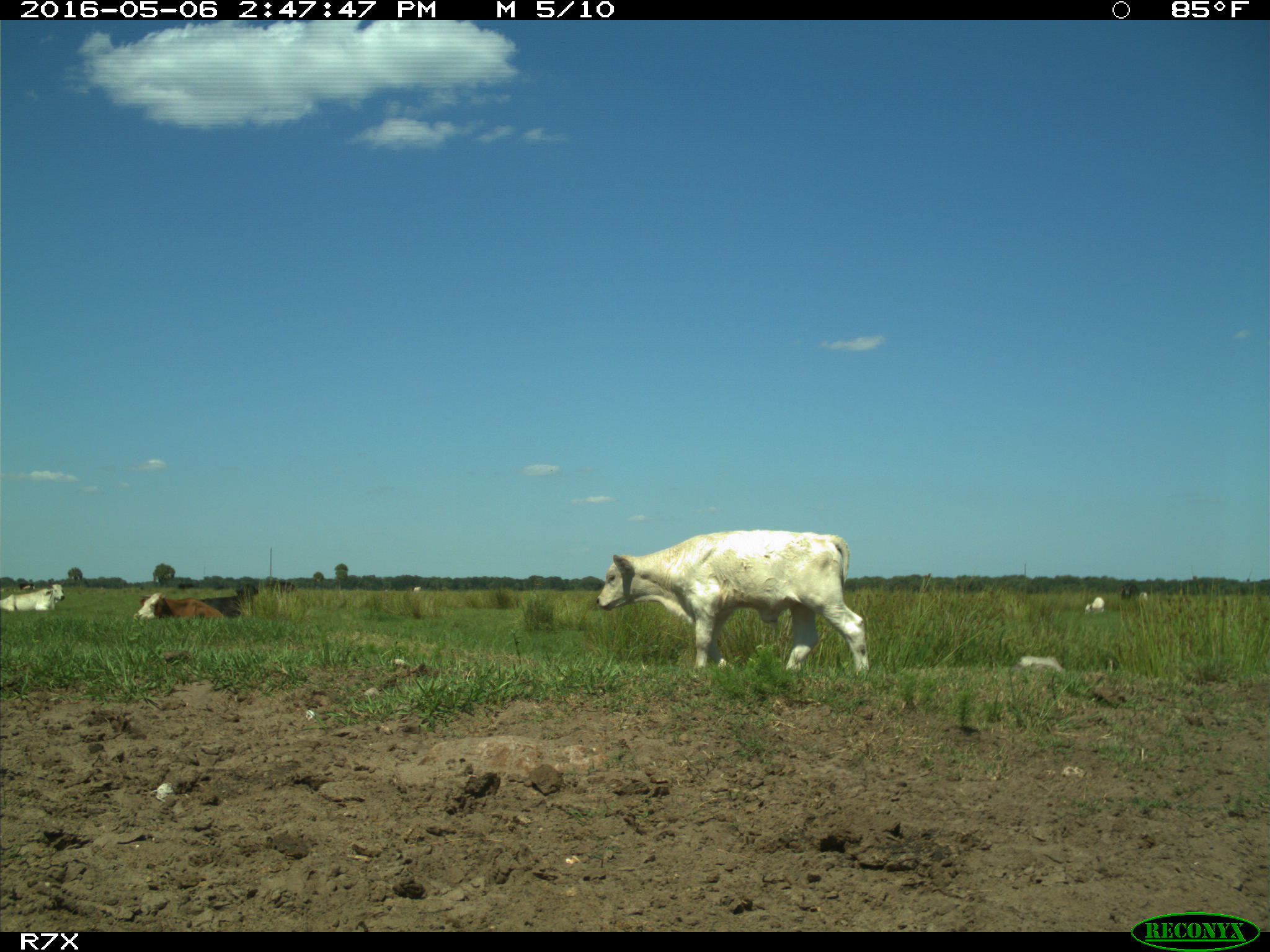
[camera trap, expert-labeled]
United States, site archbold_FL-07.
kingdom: Animalia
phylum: Chordata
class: Mammalia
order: Artiodactyla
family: Bovidae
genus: Bos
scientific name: Bos taurus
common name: domestic cow